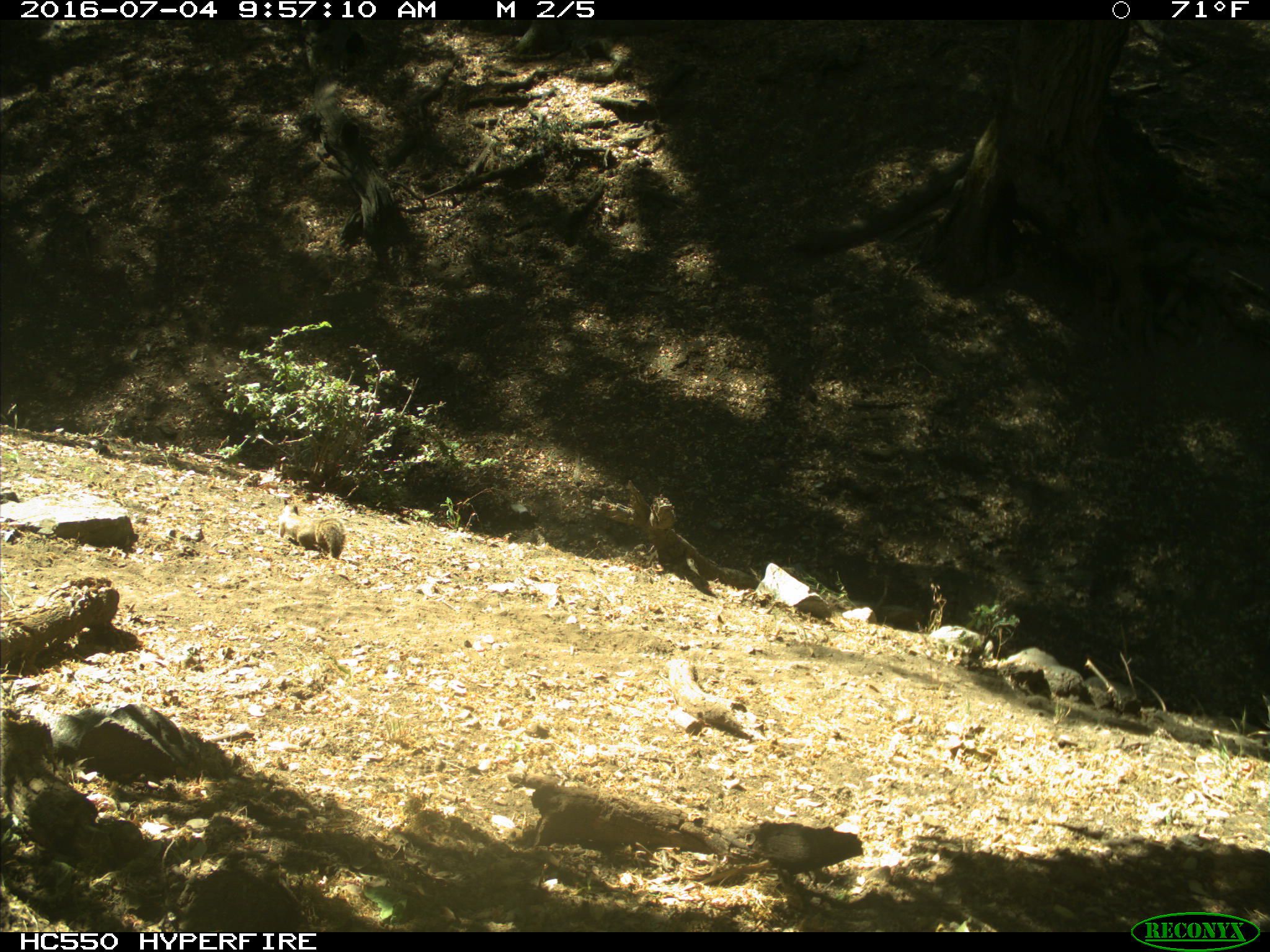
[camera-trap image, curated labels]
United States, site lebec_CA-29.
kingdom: Animalia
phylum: Chordata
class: Mammalia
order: Rodentia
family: Sciuridae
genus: Otospermophilus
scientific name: Otospermophilus beecheyi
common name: california ground squirrel